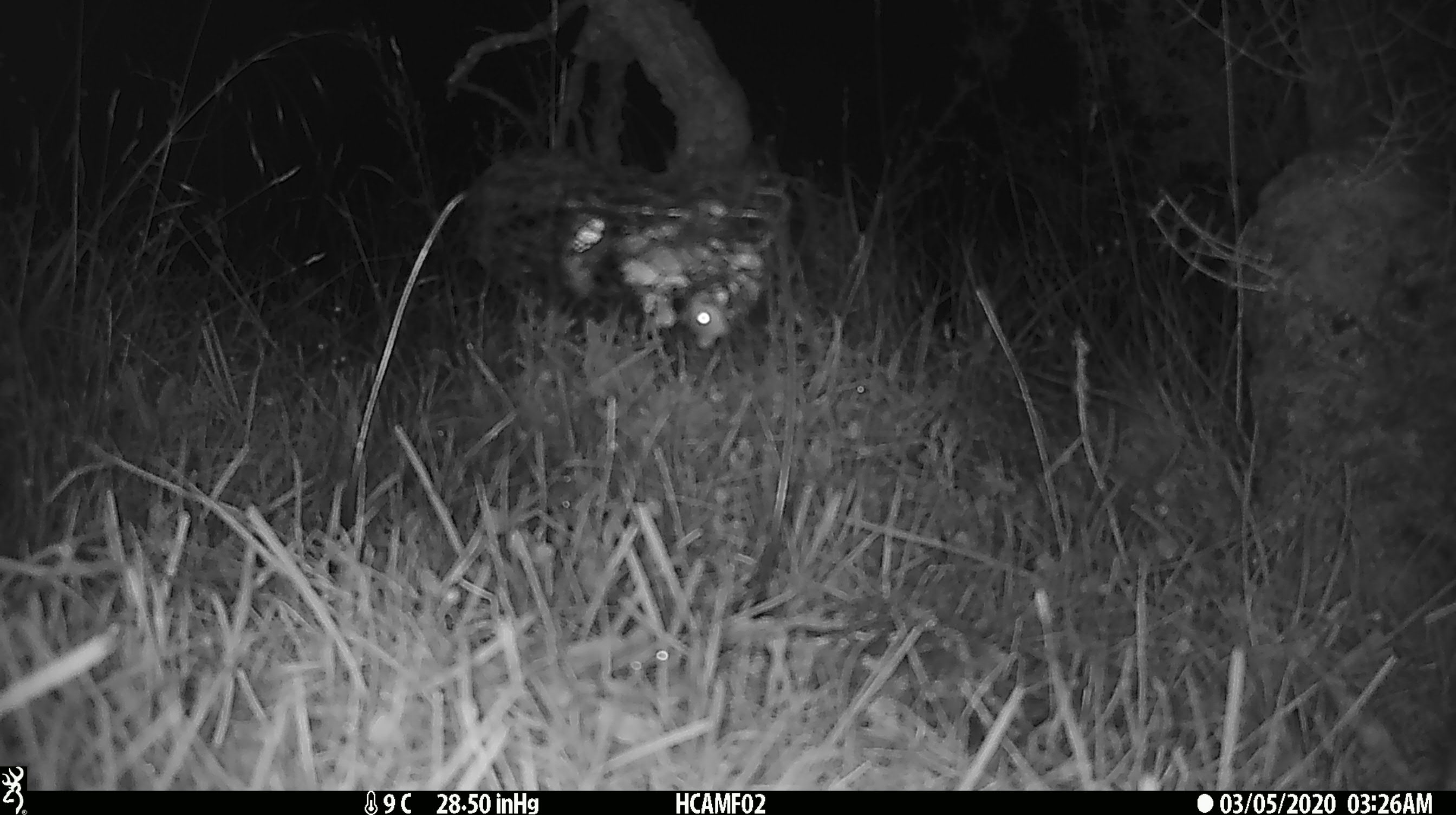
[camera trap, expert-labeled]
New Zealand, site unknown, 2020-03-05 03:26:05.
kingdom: Animalia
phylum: Chordata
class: Mammalia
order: Rodentia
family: Muridae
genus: Mus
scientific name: Mus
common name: mouse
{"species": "mouse (Mus)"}